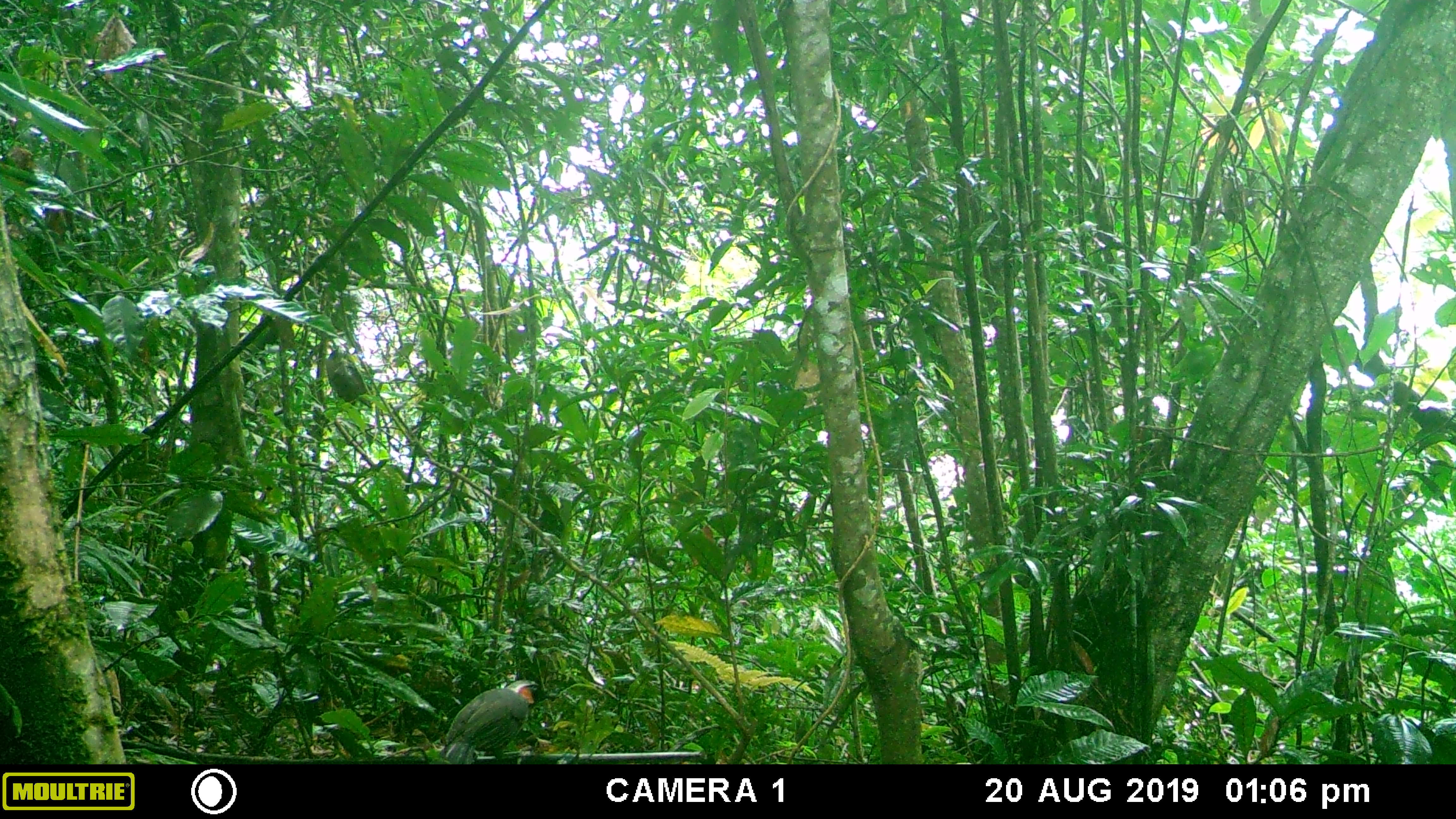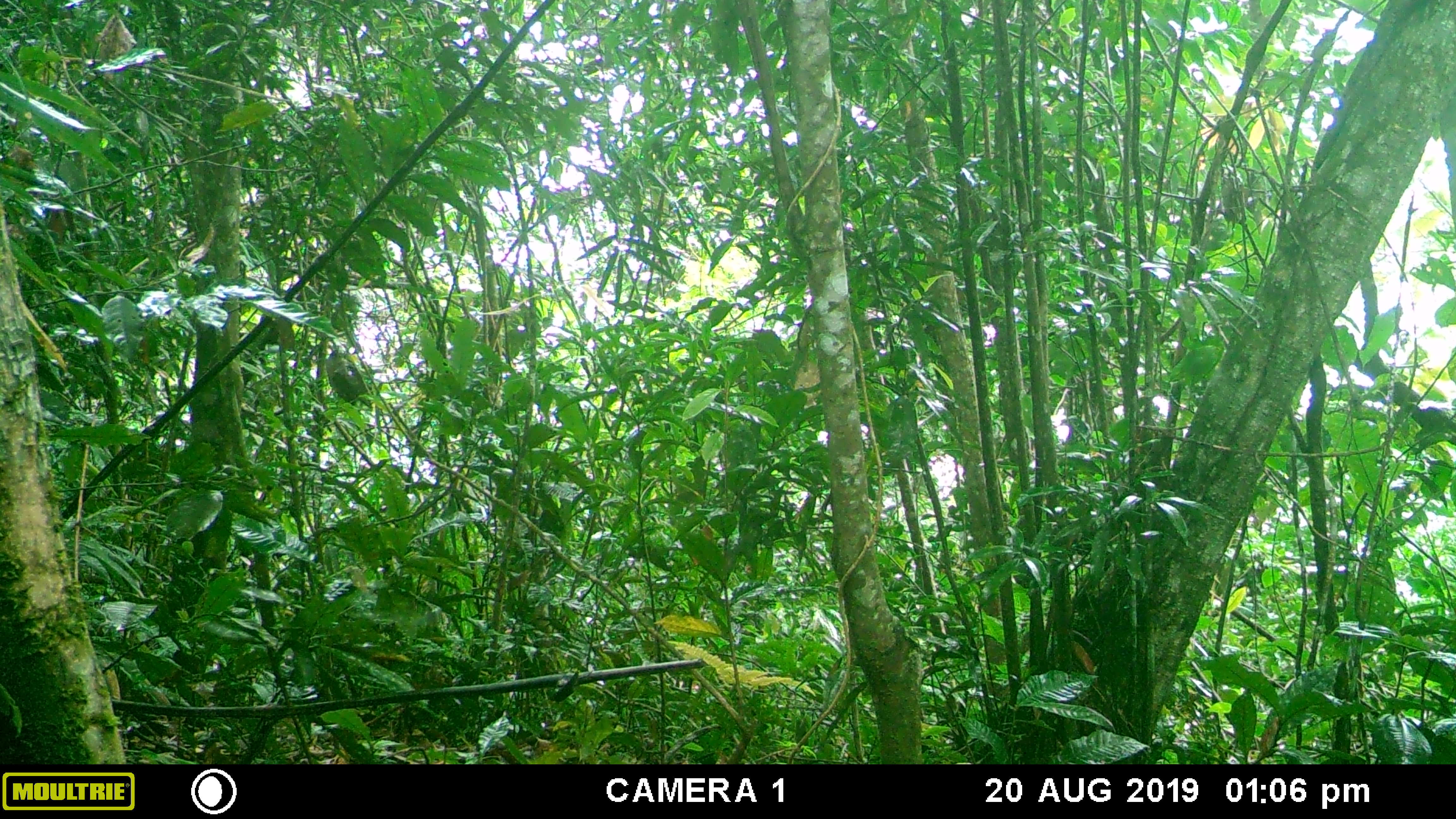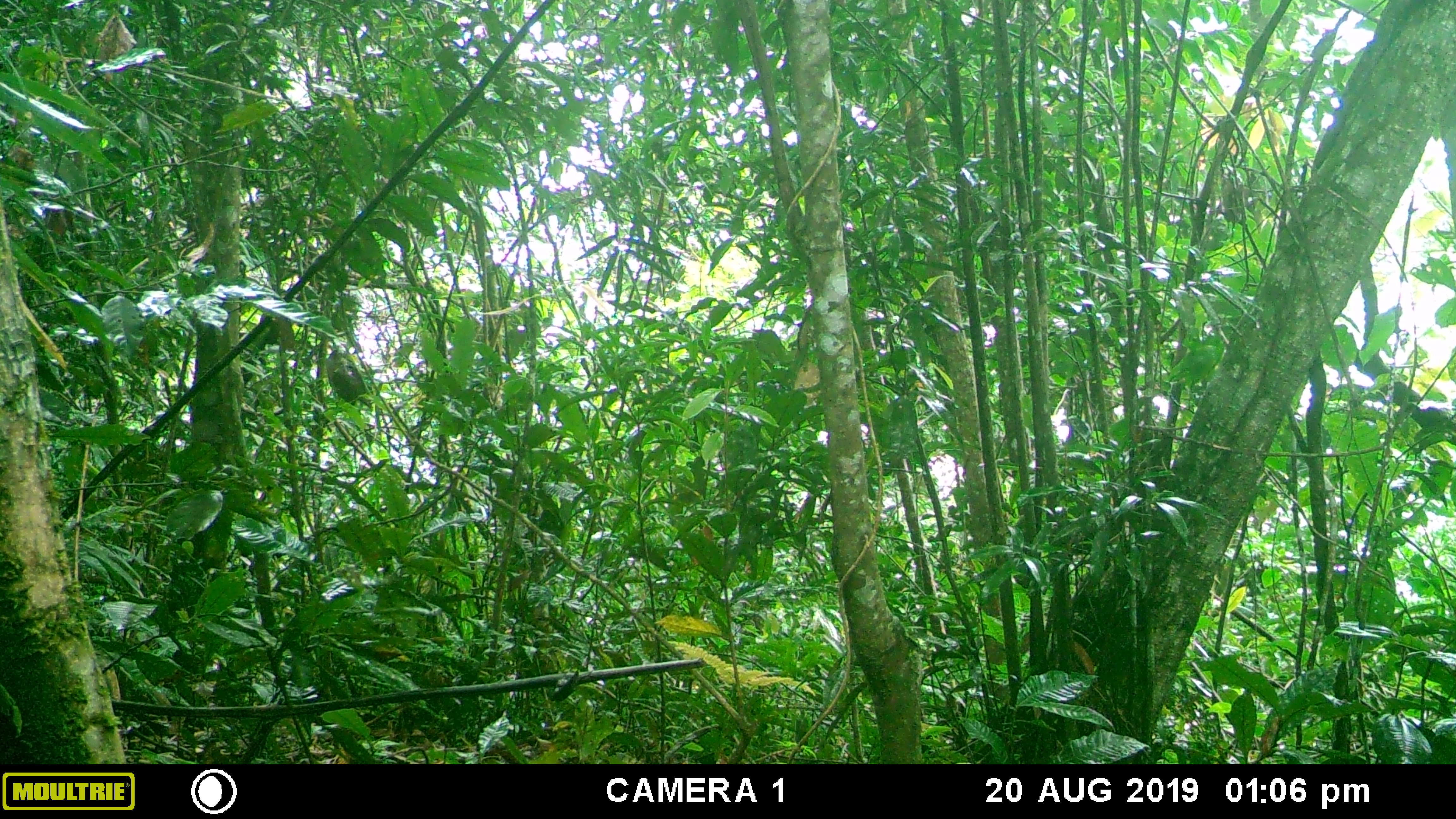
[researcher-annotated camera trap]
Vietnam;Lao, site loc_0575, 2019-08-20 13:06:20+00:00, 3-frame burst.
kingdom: Animalia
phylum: Chordata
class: Aves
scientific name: Aves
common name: bird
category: unidentified bird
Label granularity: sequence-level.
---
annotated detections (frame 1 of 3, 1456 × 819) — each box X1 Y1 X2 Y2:
unidentified bird: 438 679 556 764